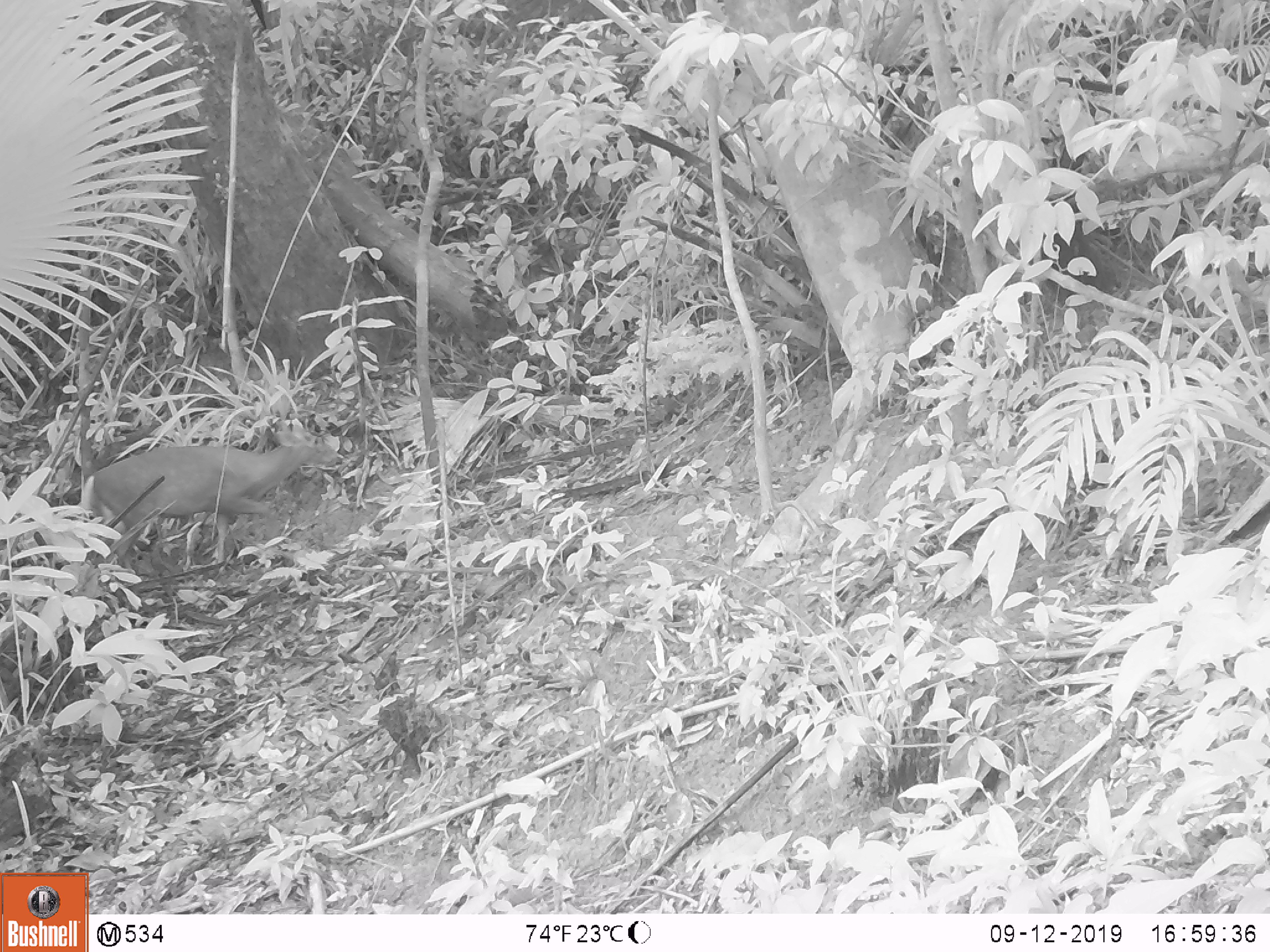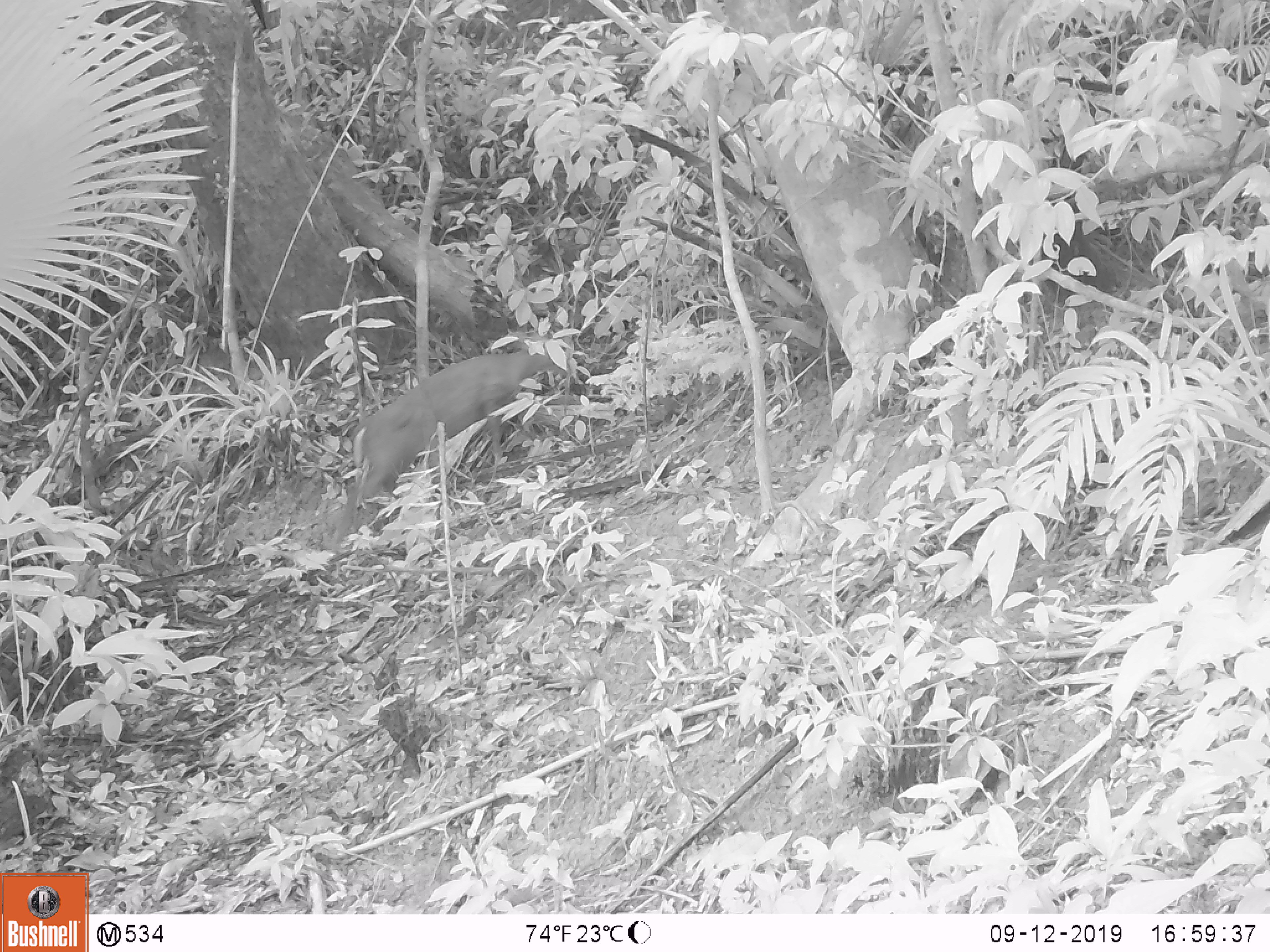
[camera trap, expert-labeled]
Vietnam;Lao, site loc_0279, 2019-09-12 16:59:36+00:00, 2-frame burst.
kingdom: Animalia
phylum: Chordata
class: Mammalia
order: Artiodactyla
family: Cervidae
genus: Muntiacus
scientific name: Muntiacus rooseveltorum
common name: roosevelt's muntjac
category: roosevelts muntjac group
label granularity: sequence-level